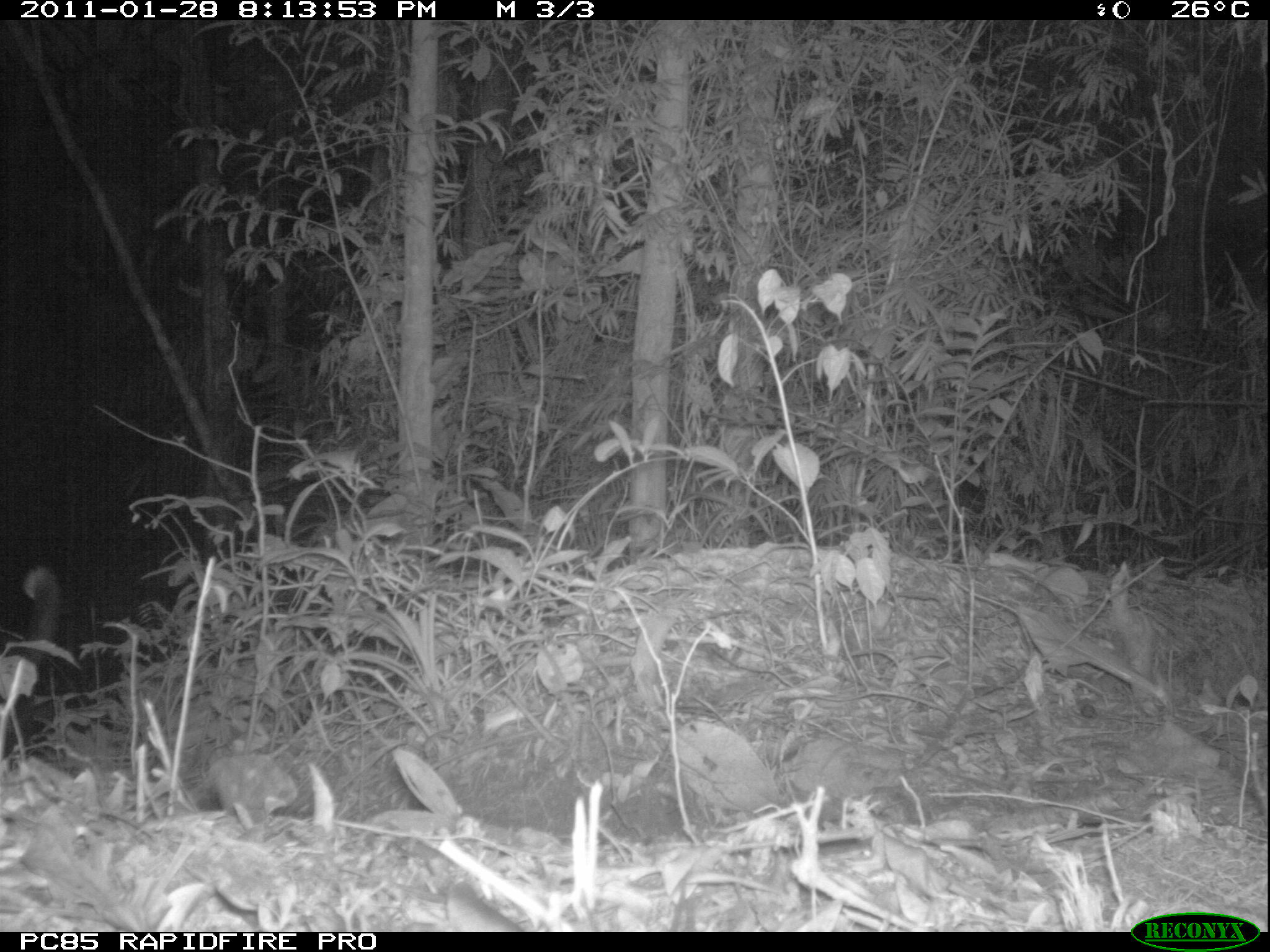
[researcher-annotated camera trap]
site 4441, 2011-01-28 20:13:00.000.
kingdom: Animalia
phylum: Chordata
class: Mammalia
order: Carnivora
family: Canidae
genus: Canis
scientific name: Canis familiaris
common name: domestic dog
Canis familiaris (domestic dog), count 1.